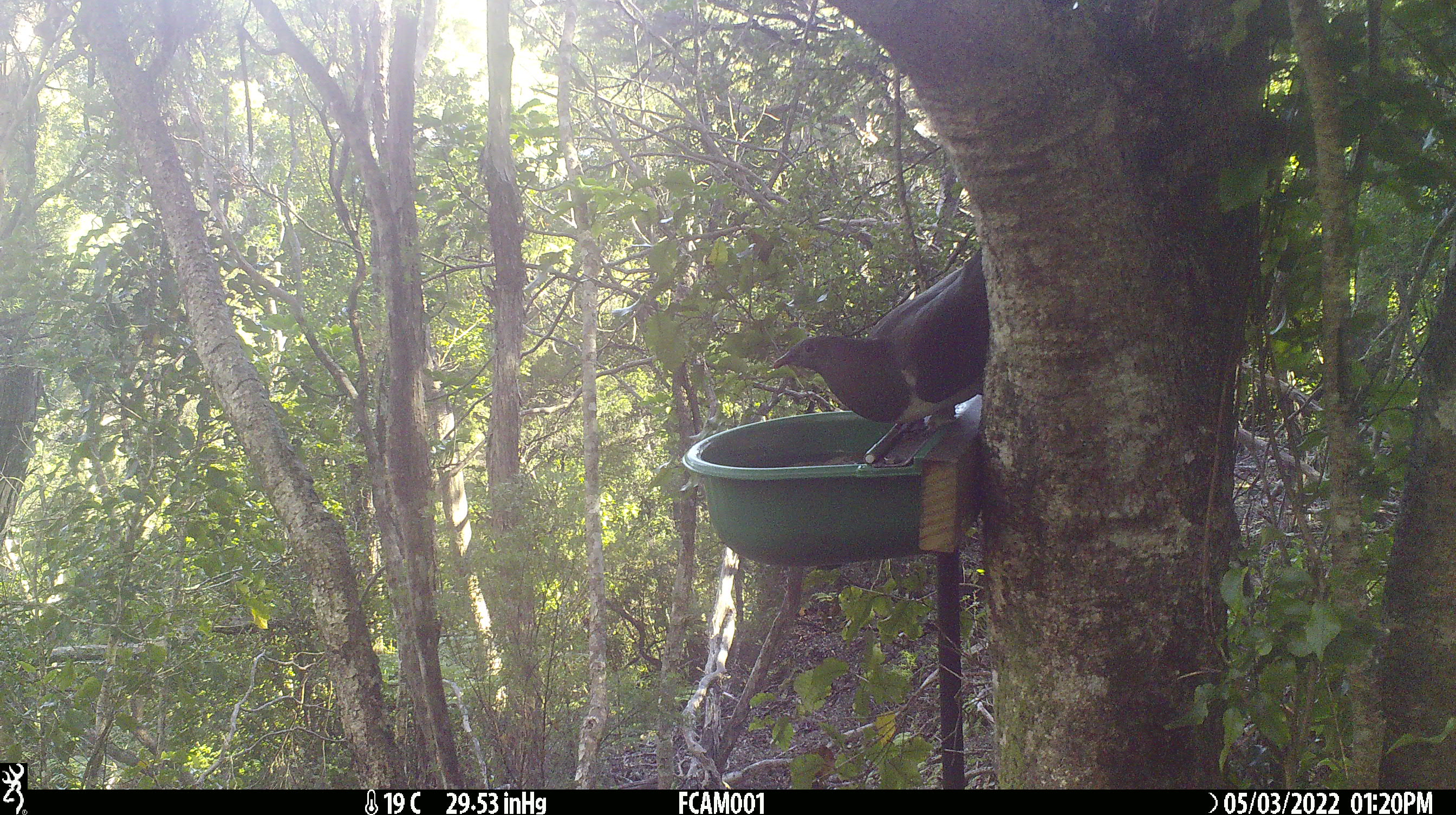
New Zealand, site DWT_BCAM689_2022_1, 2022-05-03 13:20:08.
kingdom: Animalia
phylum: Chordata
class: Aves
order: Columbiformes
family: Columbidae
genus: Hemiphaga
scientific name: Hemiphaga novaeseelandiae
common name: new zealand pigeon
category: kereru